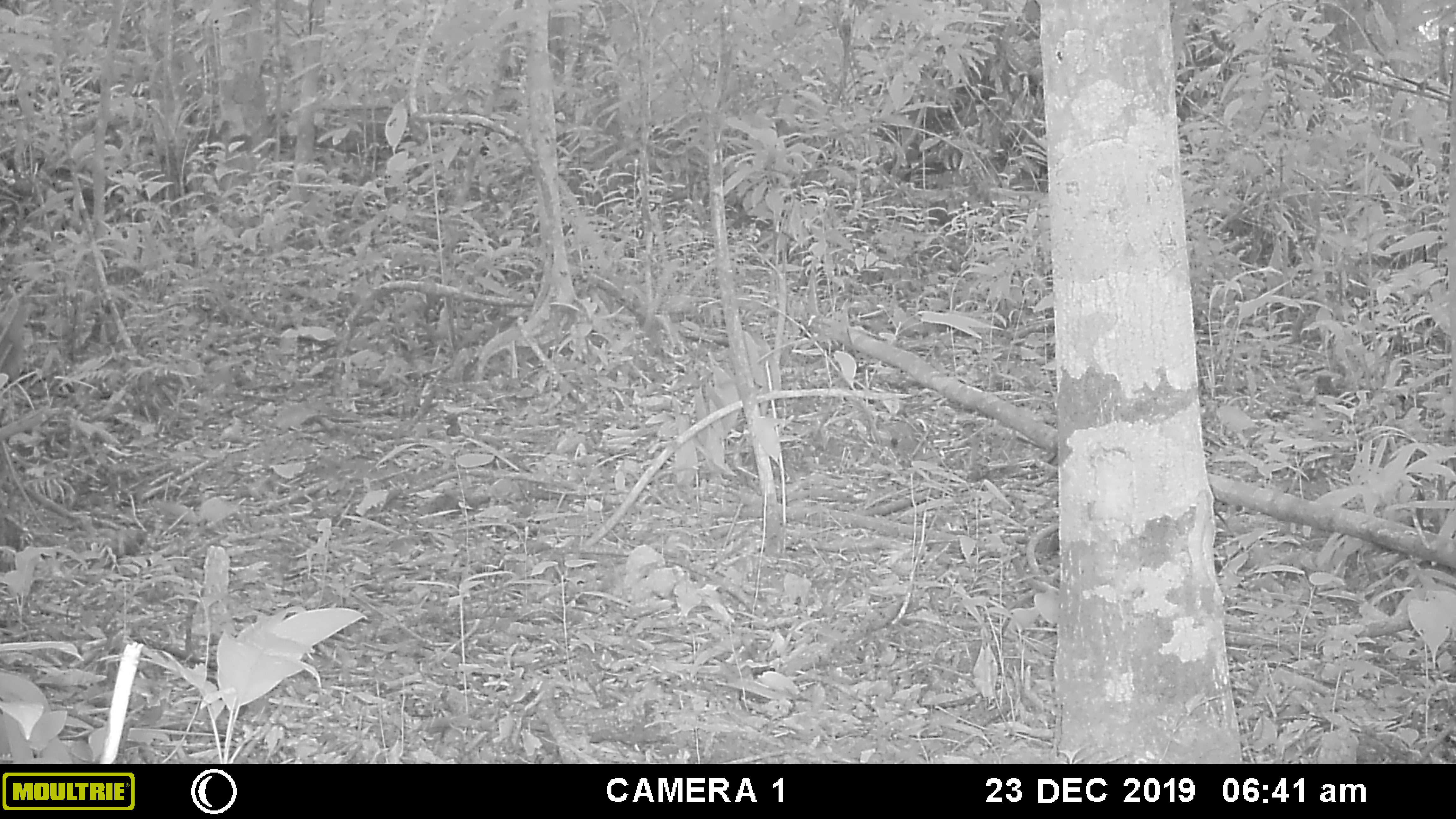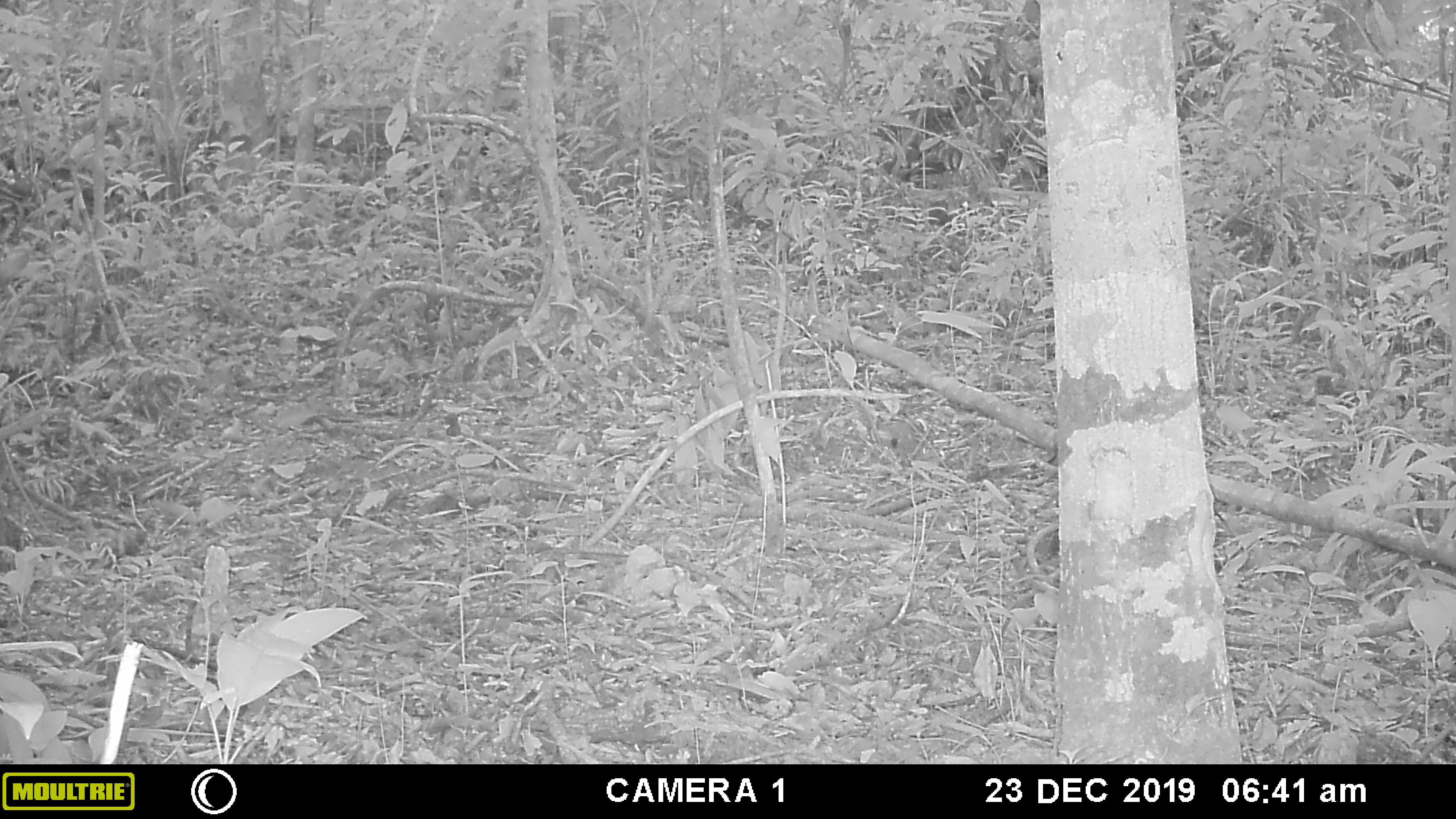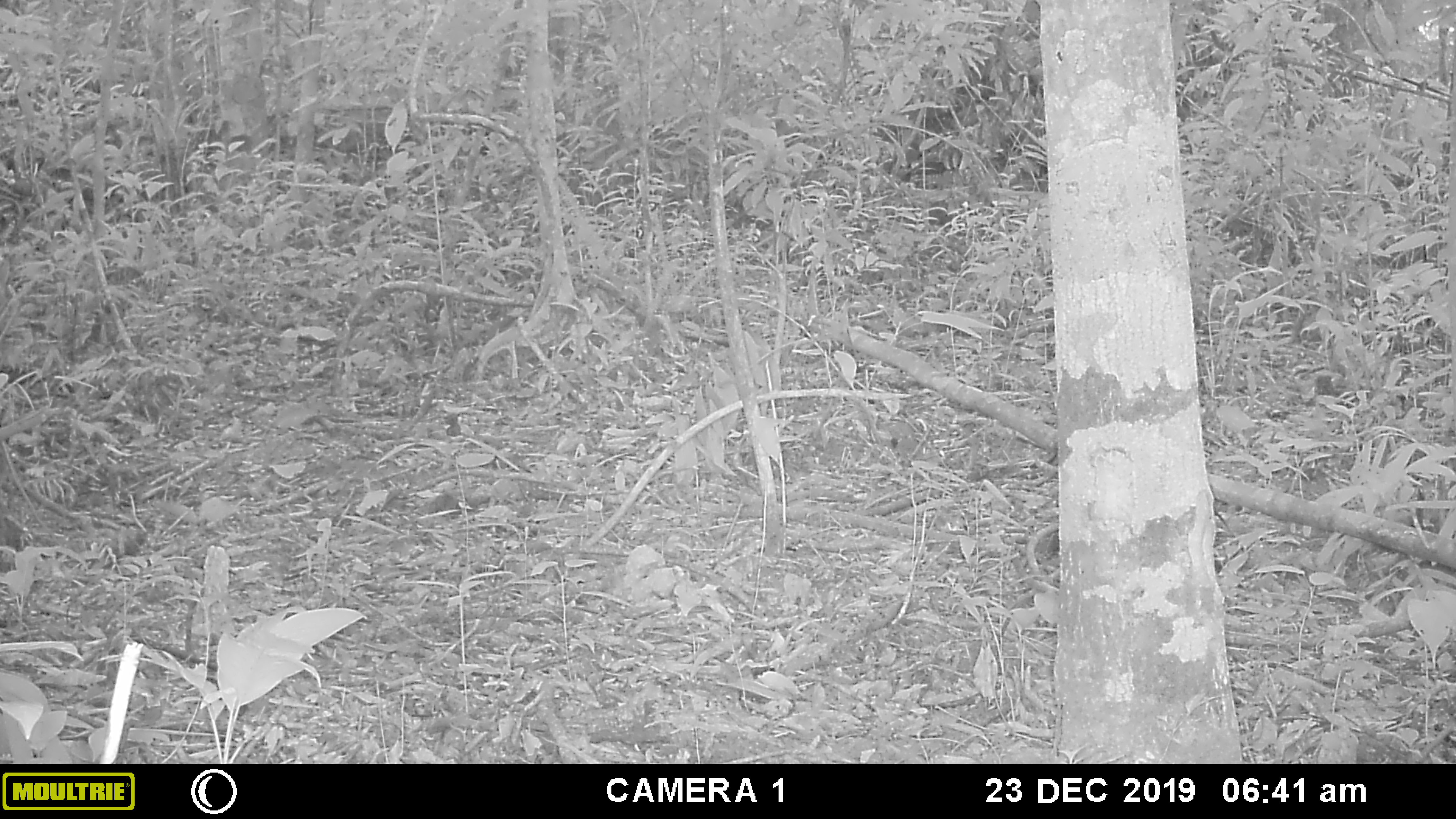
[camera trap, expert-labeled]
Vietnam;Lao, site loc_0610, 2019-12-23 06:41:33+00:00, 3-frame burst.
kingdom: Animalia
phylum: Chordata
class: Mammalia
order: Artiodactyla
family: Cervidae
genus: Muntiacus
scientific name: Muntiacus rooseveltorum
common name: roosevelt's muntjac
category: roosevelts muntjac group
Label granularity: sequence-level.